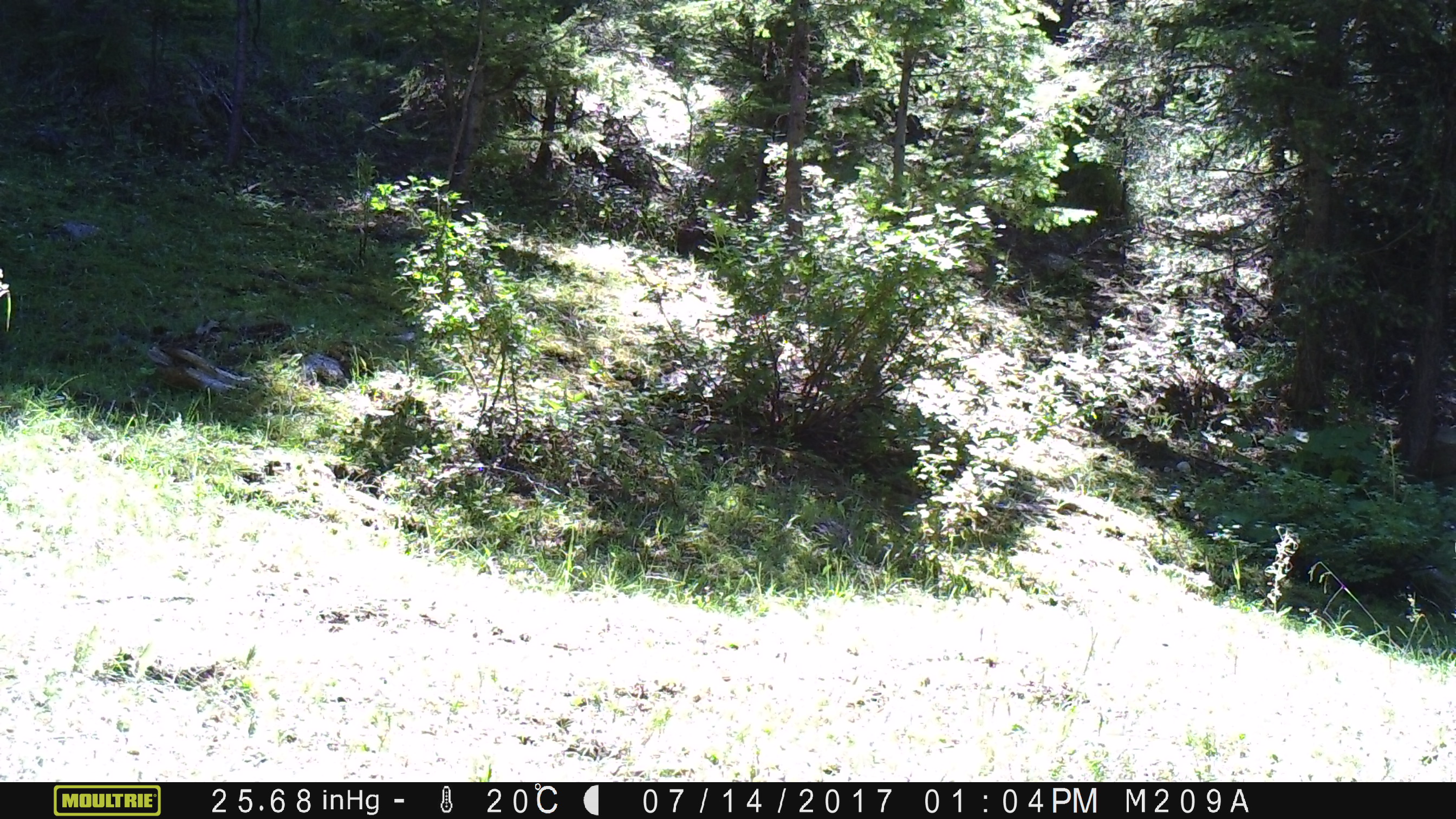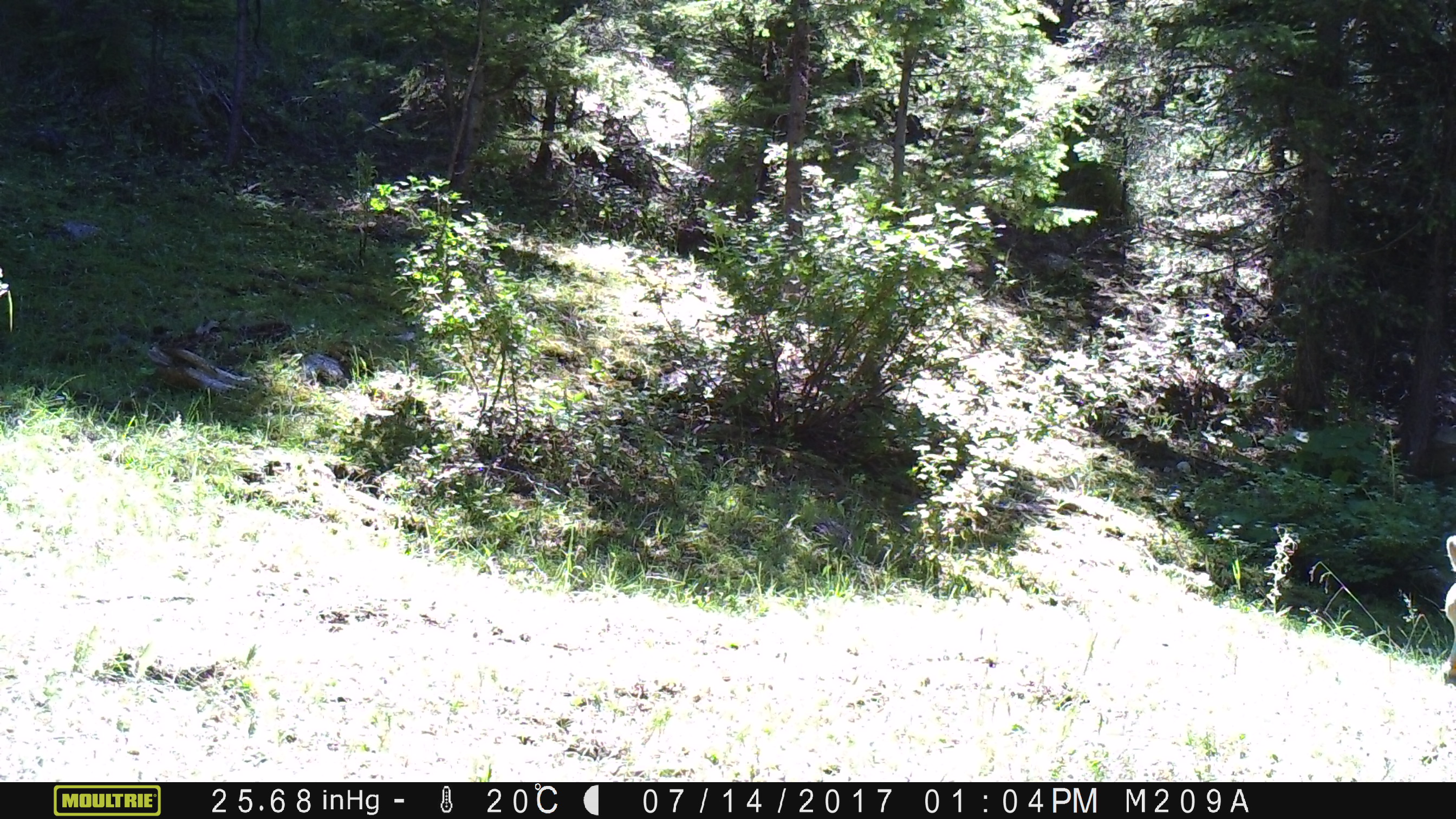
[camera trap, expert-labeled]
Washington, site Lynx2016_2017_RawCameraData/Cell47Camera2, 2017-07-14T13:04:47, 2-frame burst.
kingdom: Animalia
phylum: Chordata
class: Mammalia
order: Artiodactyla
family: Bovidae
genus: Bos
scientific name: Bos taurus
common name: domestic cattle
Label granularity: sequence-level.